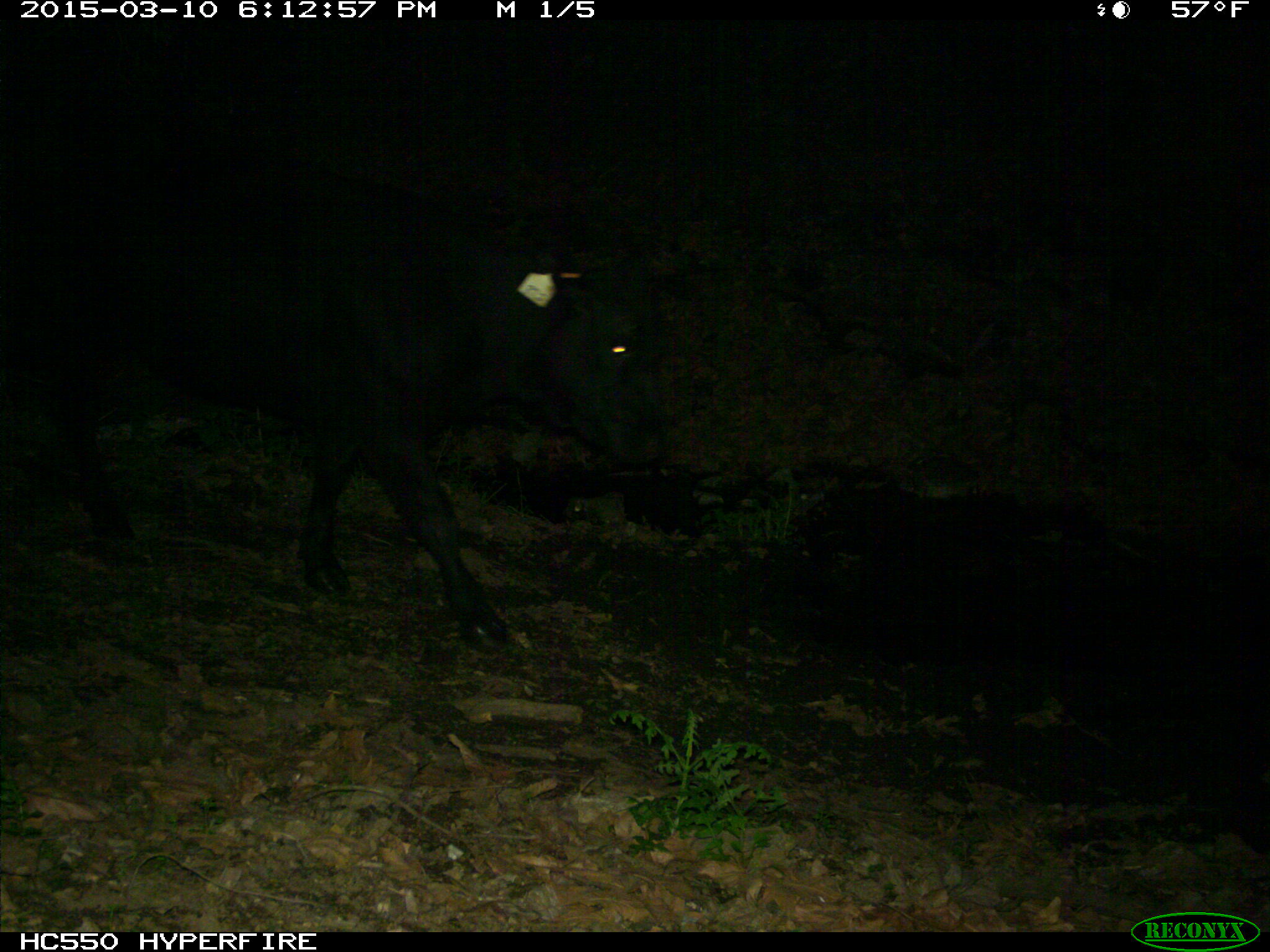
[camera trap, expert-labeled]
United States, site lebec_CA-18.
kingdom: Animalia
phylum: Chordata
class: Mammalia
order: Artiodactyla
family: Bovidae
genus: Bos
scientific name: Bos taurus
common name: domestic cow